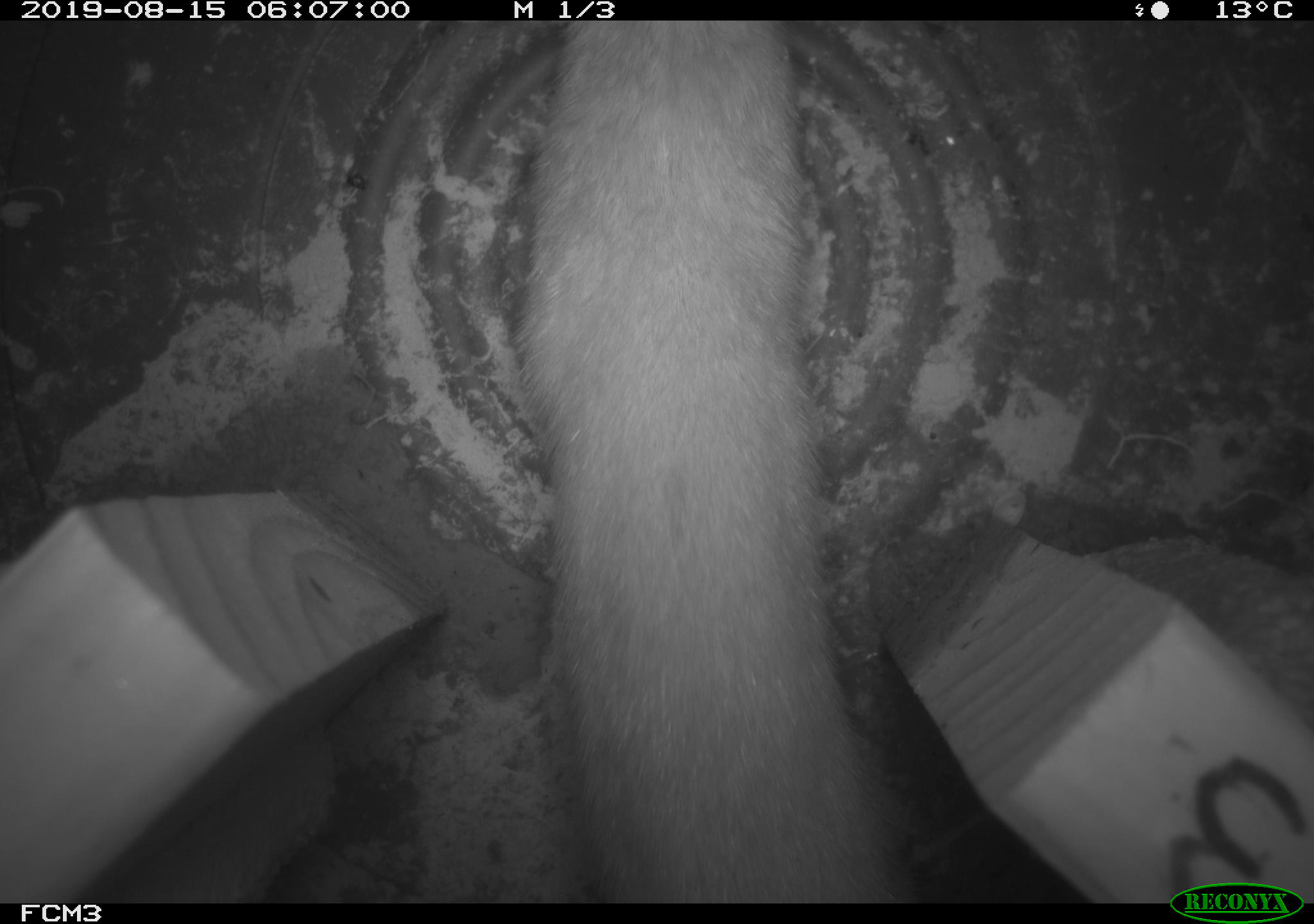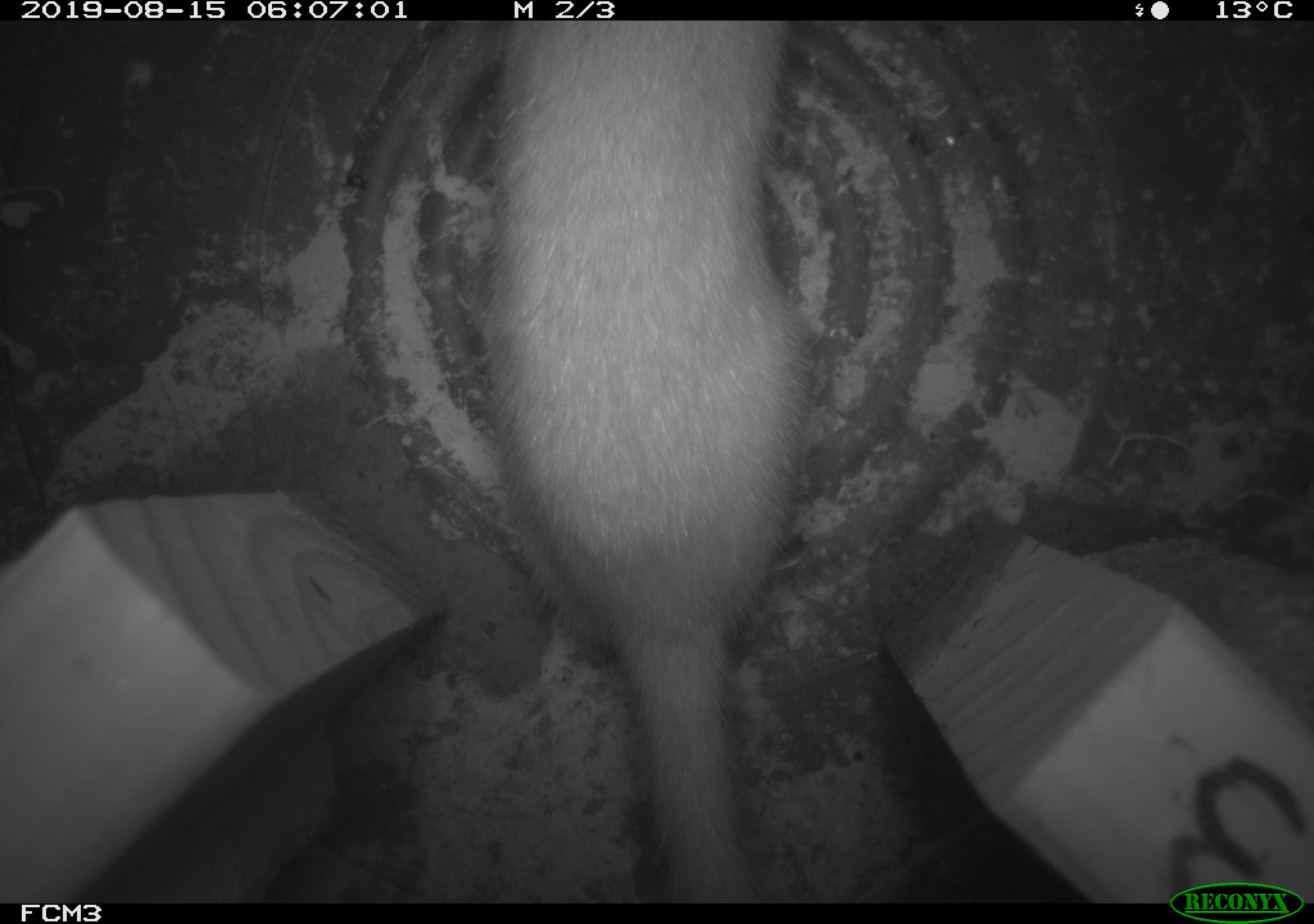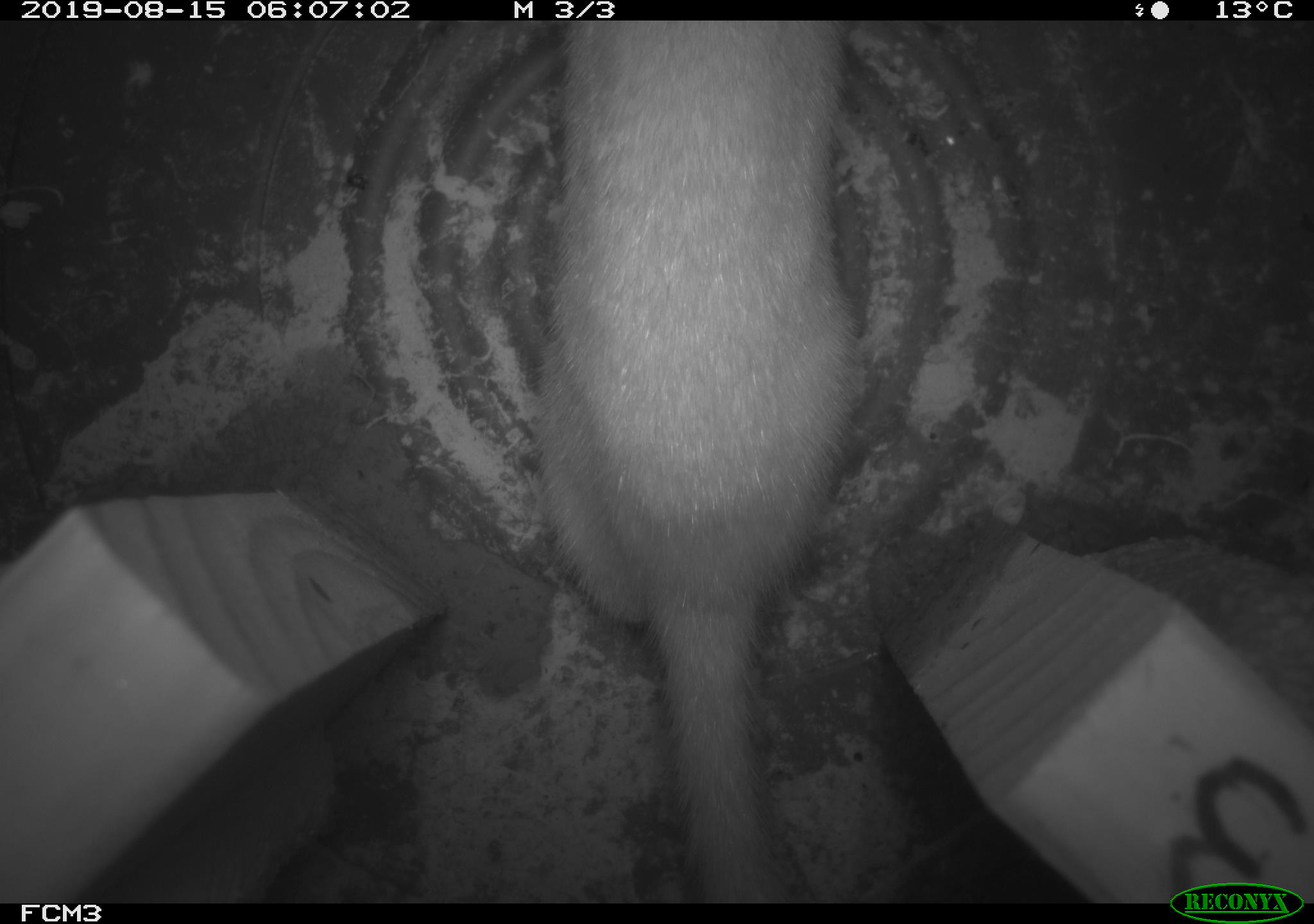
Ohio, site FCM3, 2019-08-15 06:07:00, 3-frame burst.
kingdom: Animalia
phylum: Chordata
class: Mammalia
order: Carnivora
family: Mustelidae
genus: Neogale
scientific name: Neogale frenata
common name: long-tailed weasel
Long-tailed weasel (Neogale frenata).